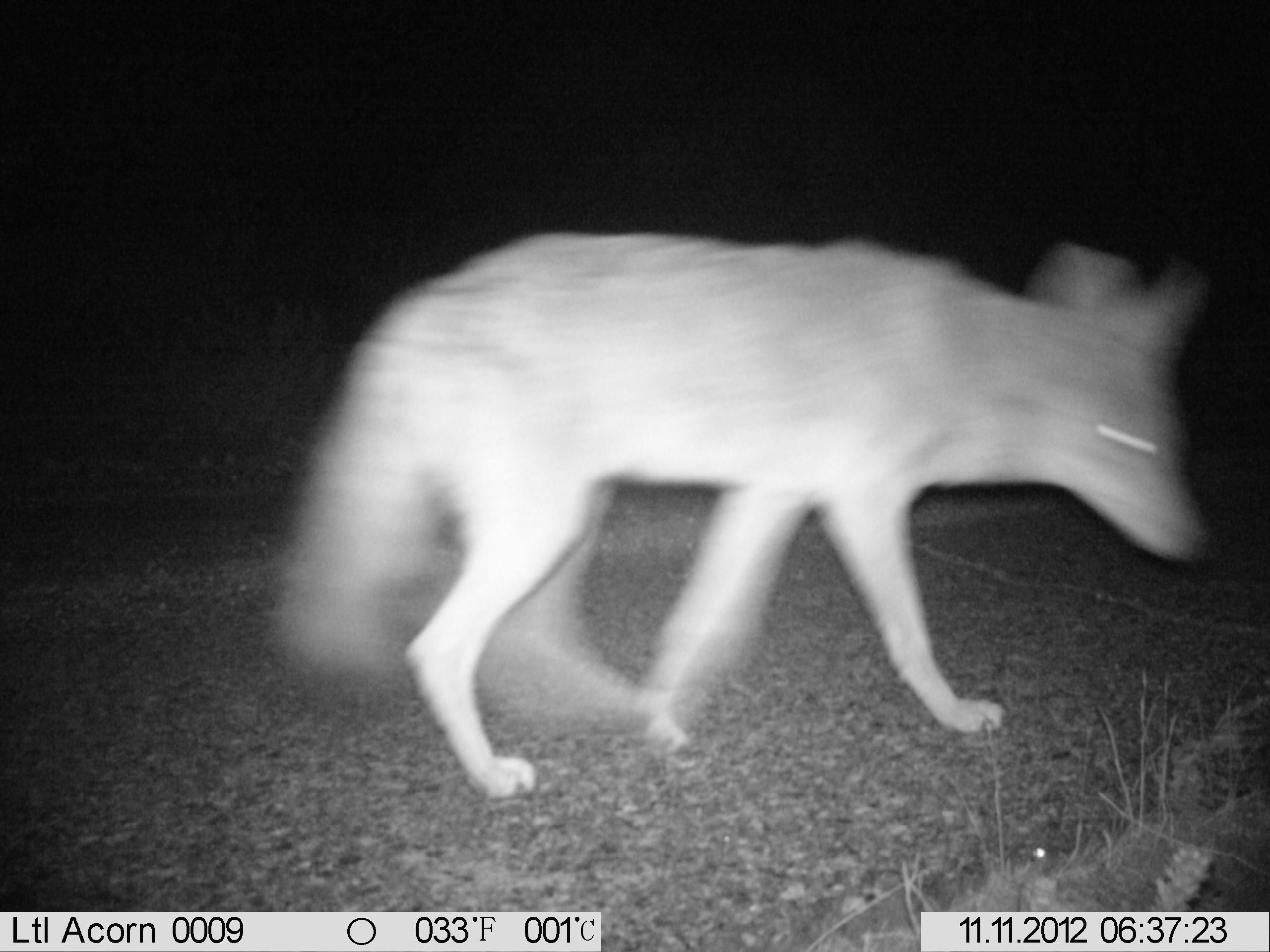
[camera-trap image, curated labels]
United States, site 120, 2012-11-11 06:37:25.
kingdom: Animalia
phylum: Chordata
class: Mammalia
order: Carnivora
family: Canidae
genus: Canis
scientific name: Canis latrans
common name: coyote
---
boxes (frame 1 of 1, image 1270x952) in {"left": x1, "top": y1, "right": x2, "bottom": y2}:
coyote: {"left": 246, "top": 228, "right": 1232, "bottom": 806}